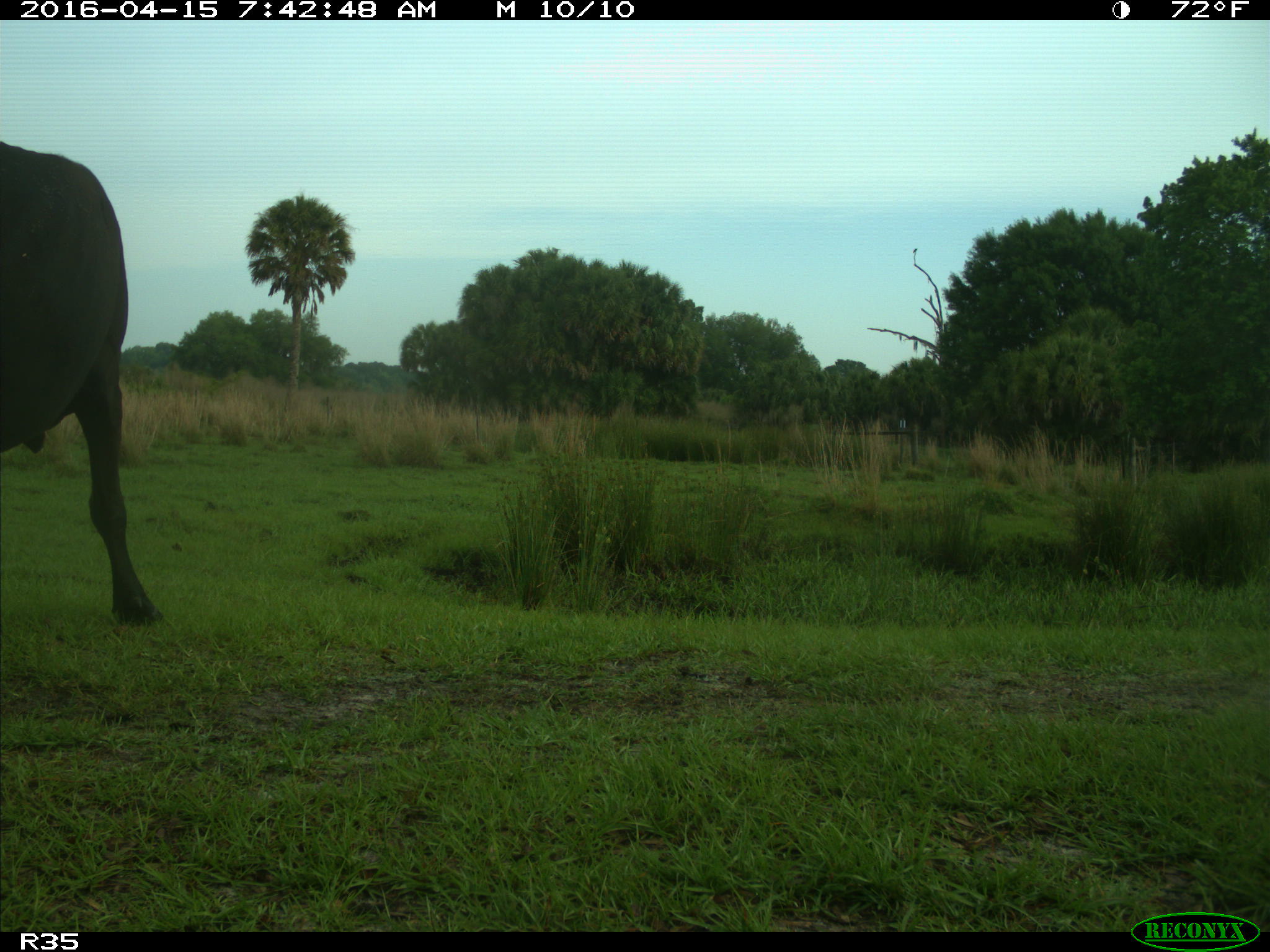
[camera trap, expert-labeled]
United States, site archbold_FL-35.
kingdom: Animalia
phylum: Chordata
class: Mammalia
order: Artiodactyla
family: Bovidae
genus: Bos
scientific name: Bos taurus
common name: domestic cow